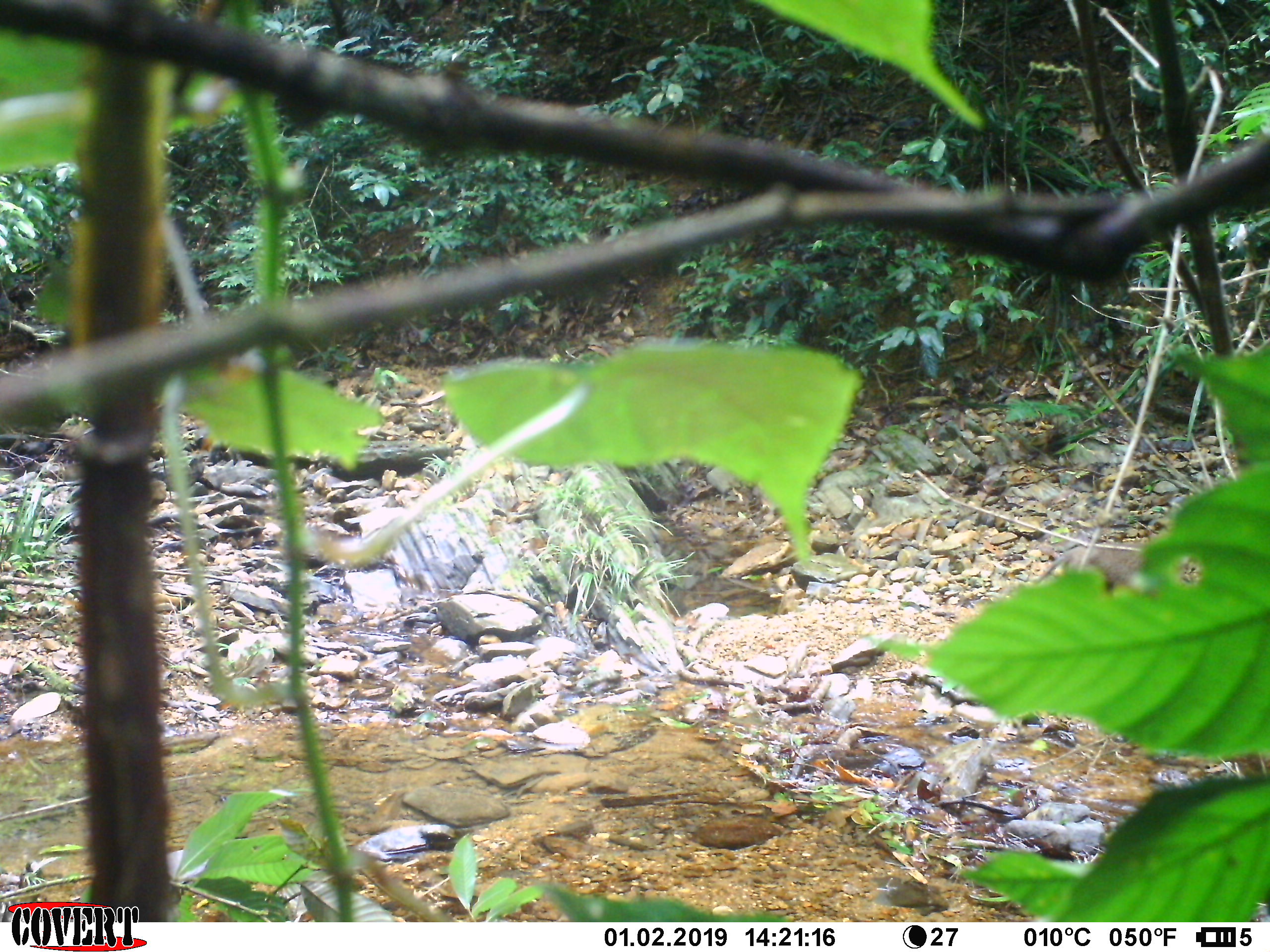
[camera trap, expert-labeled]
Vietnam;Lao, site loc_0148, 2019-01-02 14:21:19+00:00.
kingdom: Animalia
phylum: Chordata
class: Mammalia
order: Primates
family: Cercopithecidae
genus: Macaca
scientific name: Macaca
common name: macaques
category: assam or rhesus macaque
Assam or rhesus macaque (macaques) (Macaca). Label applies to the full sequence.